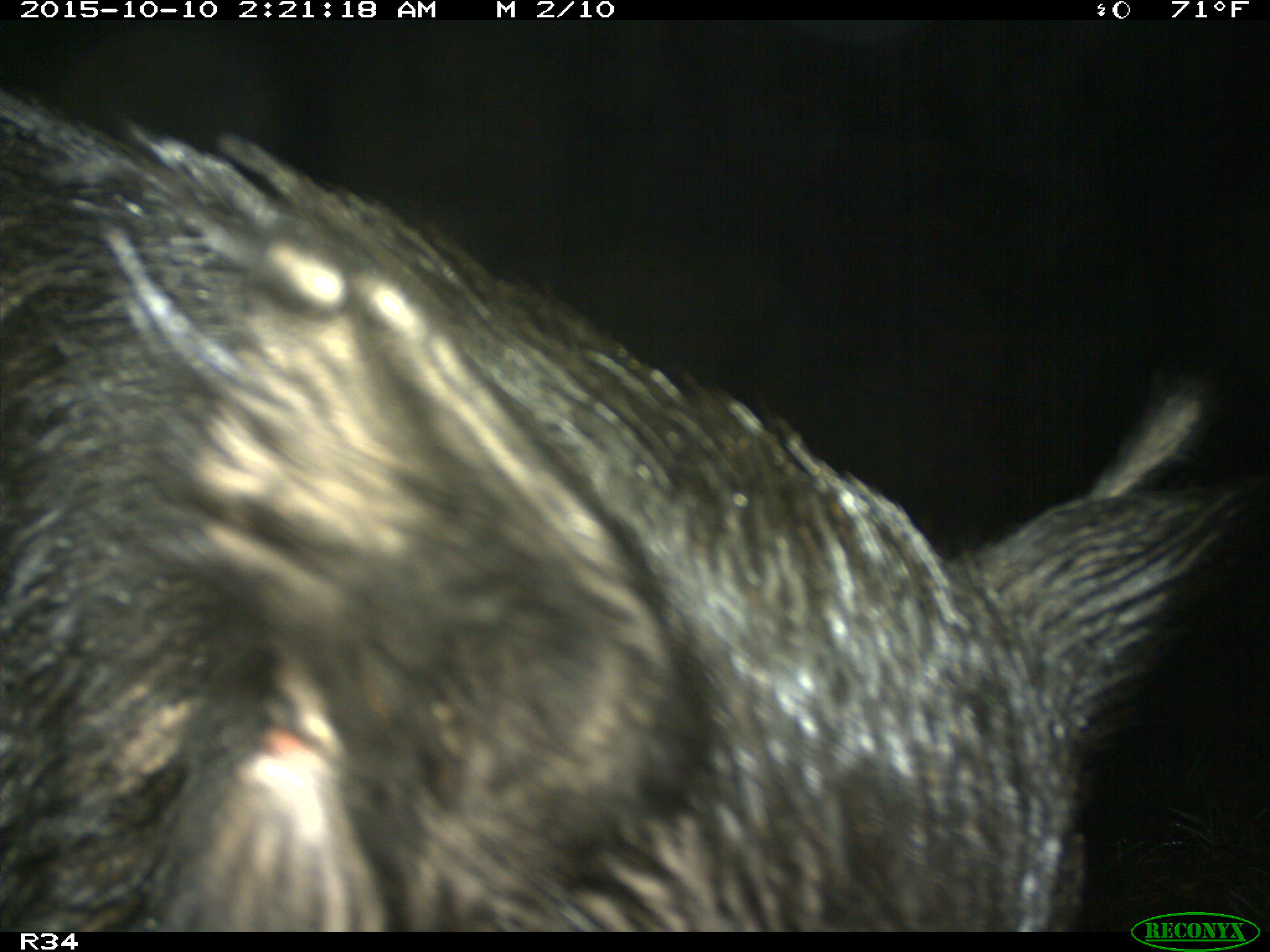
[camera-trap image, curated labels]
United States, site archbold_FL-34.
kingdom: Animalia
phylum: Chordata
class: Mammalia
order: Artiodactyla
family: Suidae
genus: Sus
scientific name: Sus scrofa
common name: wild boar